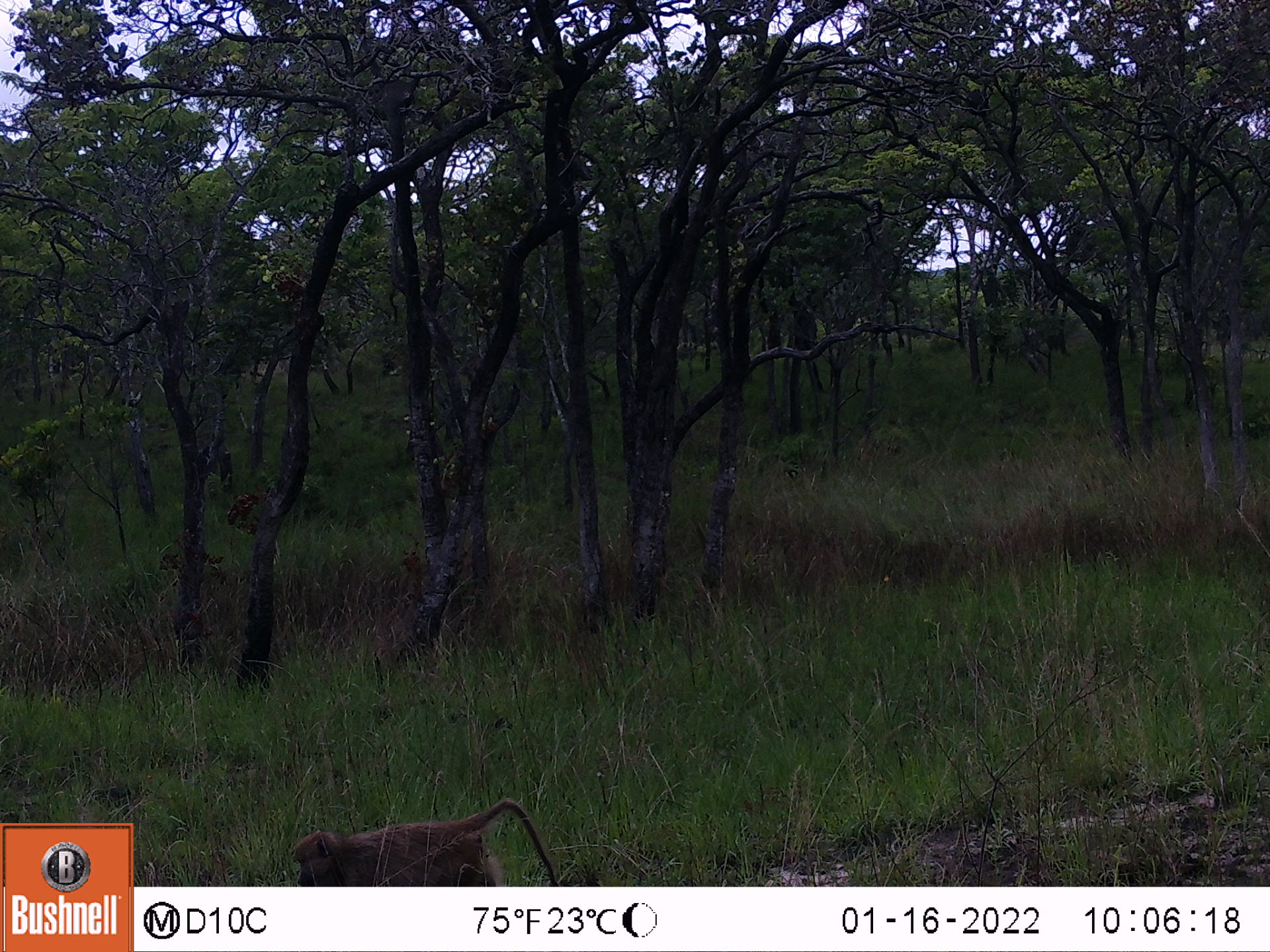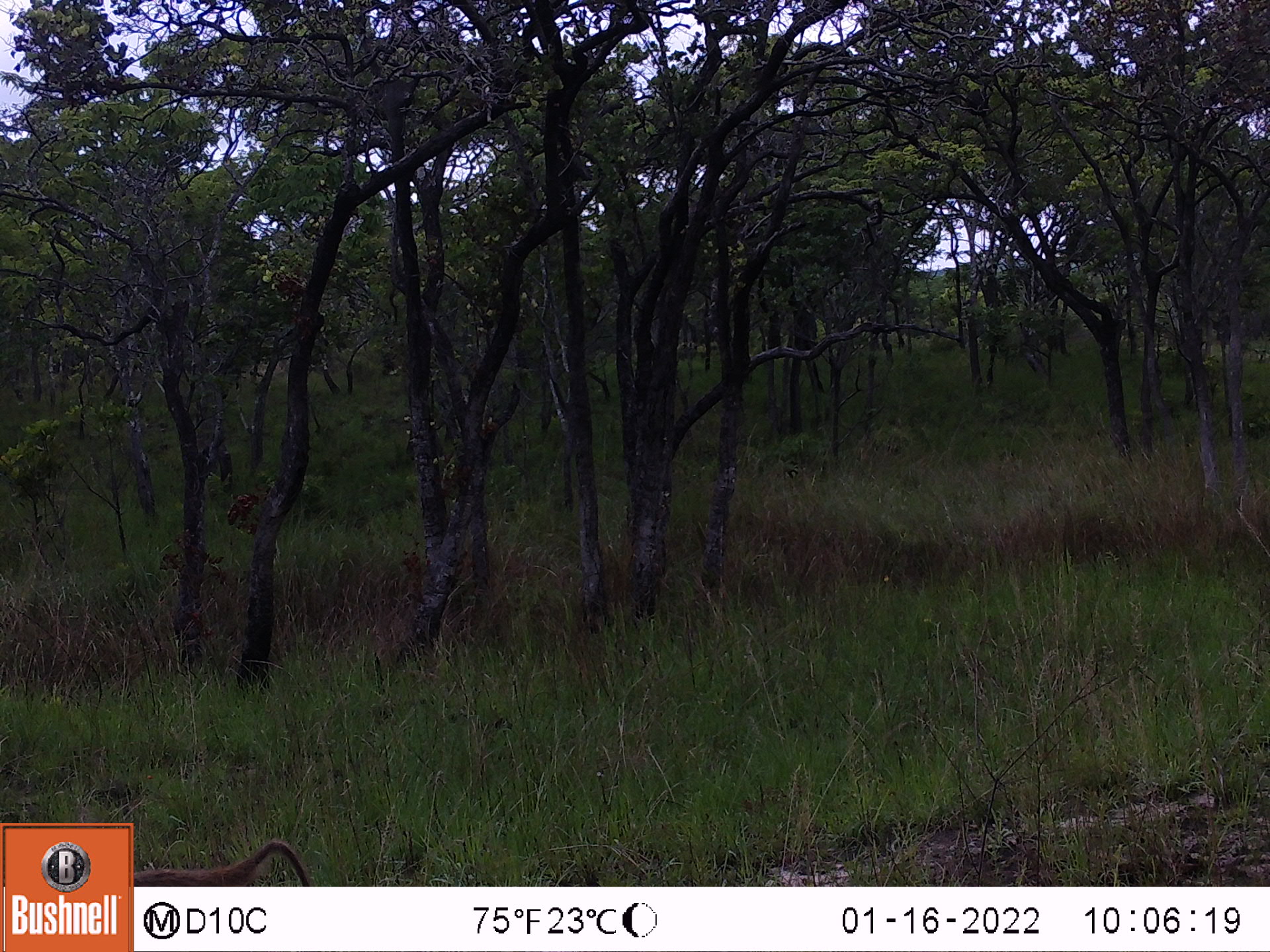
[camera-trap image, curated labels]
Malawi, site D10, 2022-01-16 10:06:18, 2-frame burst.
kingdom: Animalia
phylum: Chordata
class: Mammalia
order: Primates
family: Cercopithecidae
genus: Papio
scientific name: Papio cynocephalus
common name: yellow baboon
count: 1